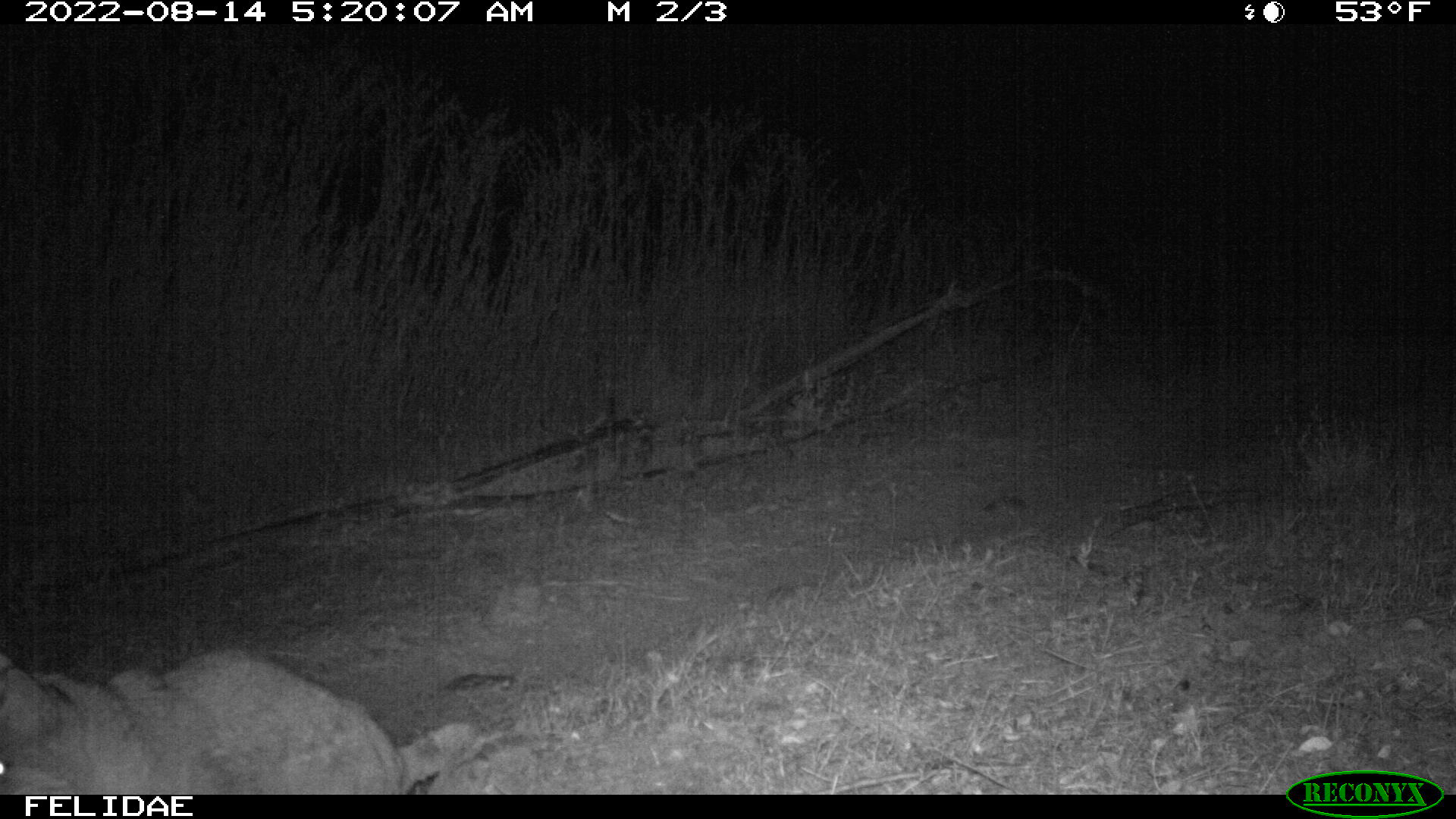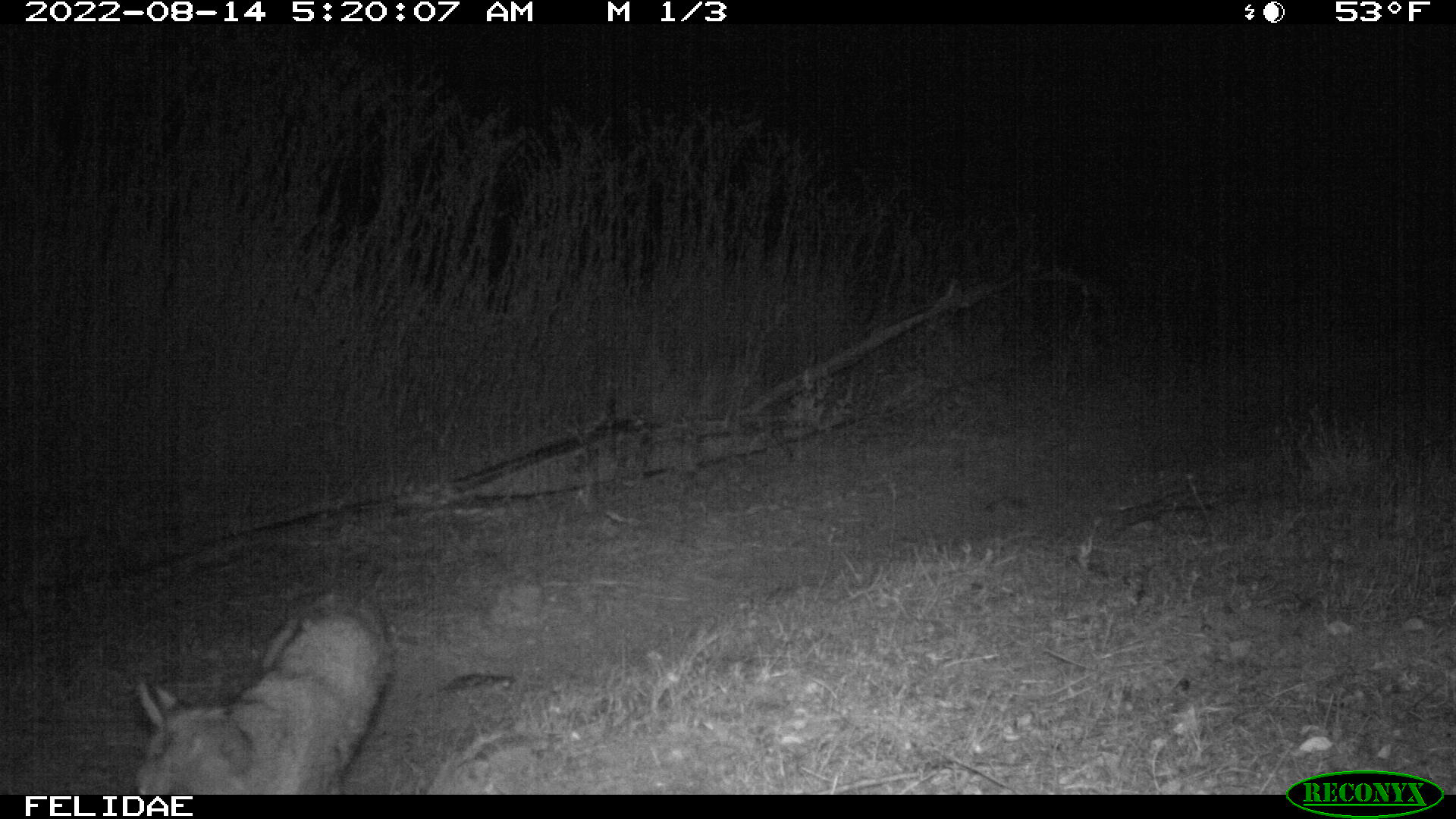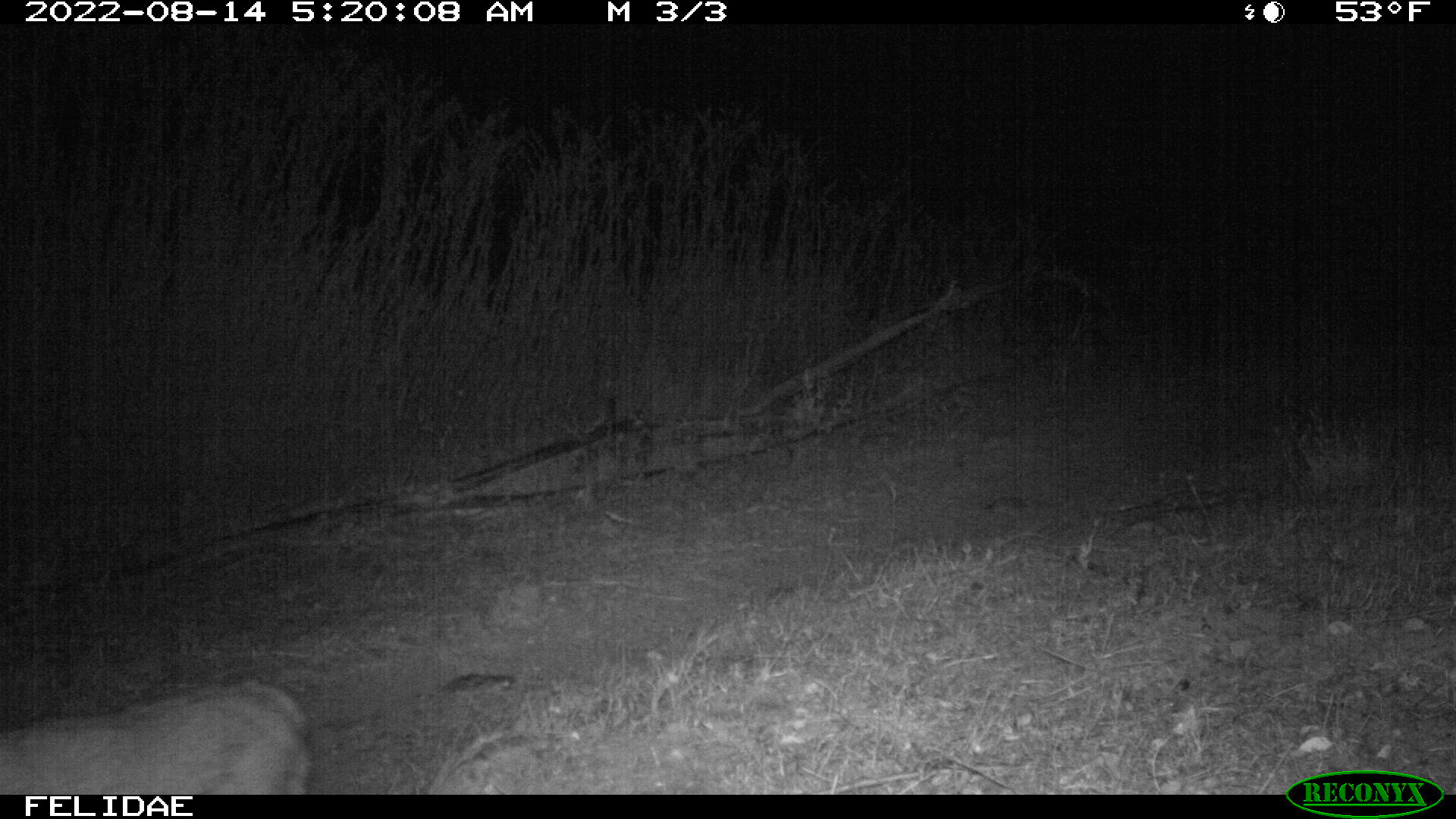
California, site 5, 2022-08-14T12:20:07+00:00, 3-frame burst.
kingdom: Animalia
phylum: Chordata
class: Mammalia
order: Carnivora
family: Felidae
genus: Lynx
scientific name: Lynx rufus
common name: bobcat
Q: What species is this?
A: Bobcat (Lynx rufus).